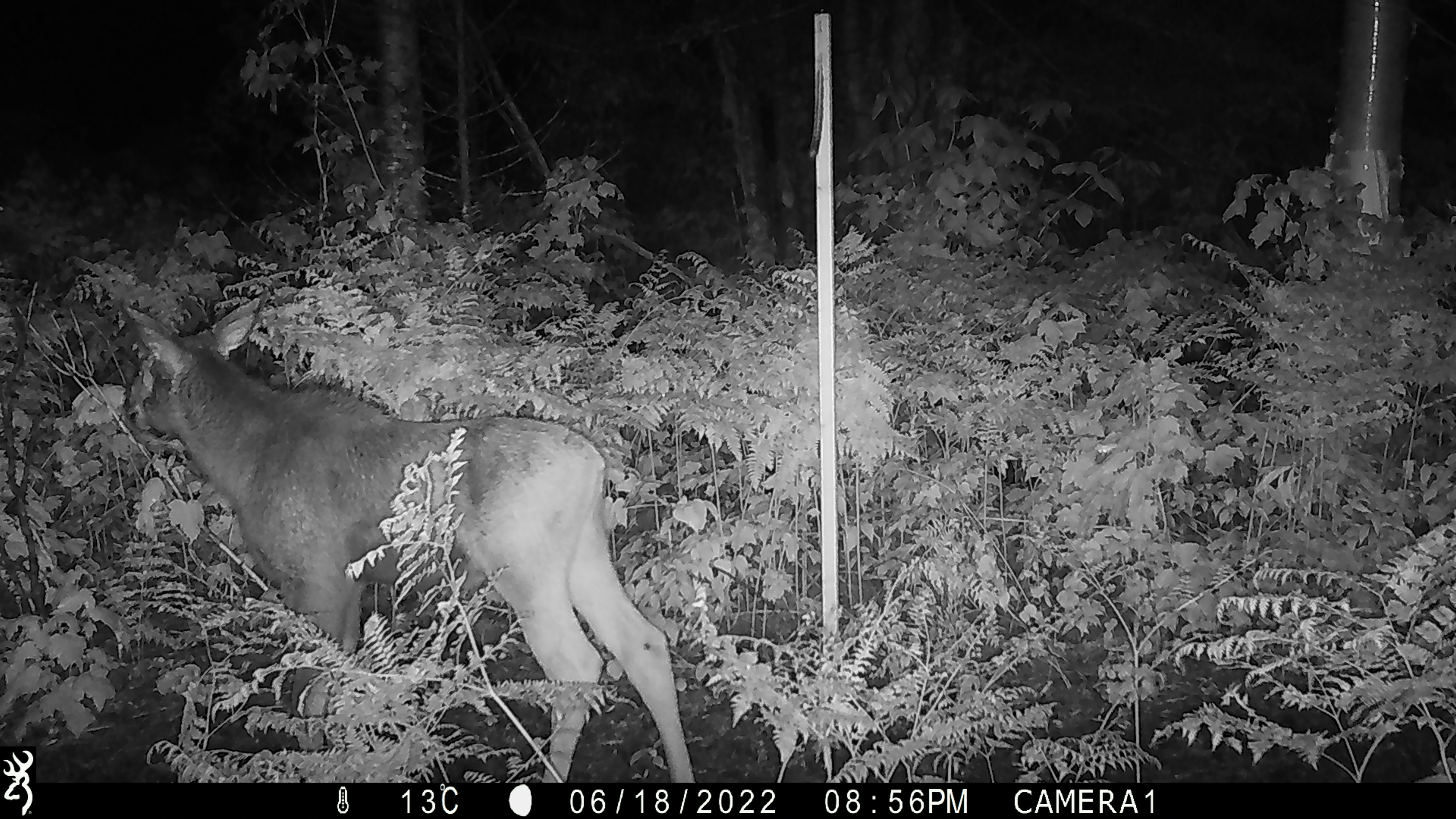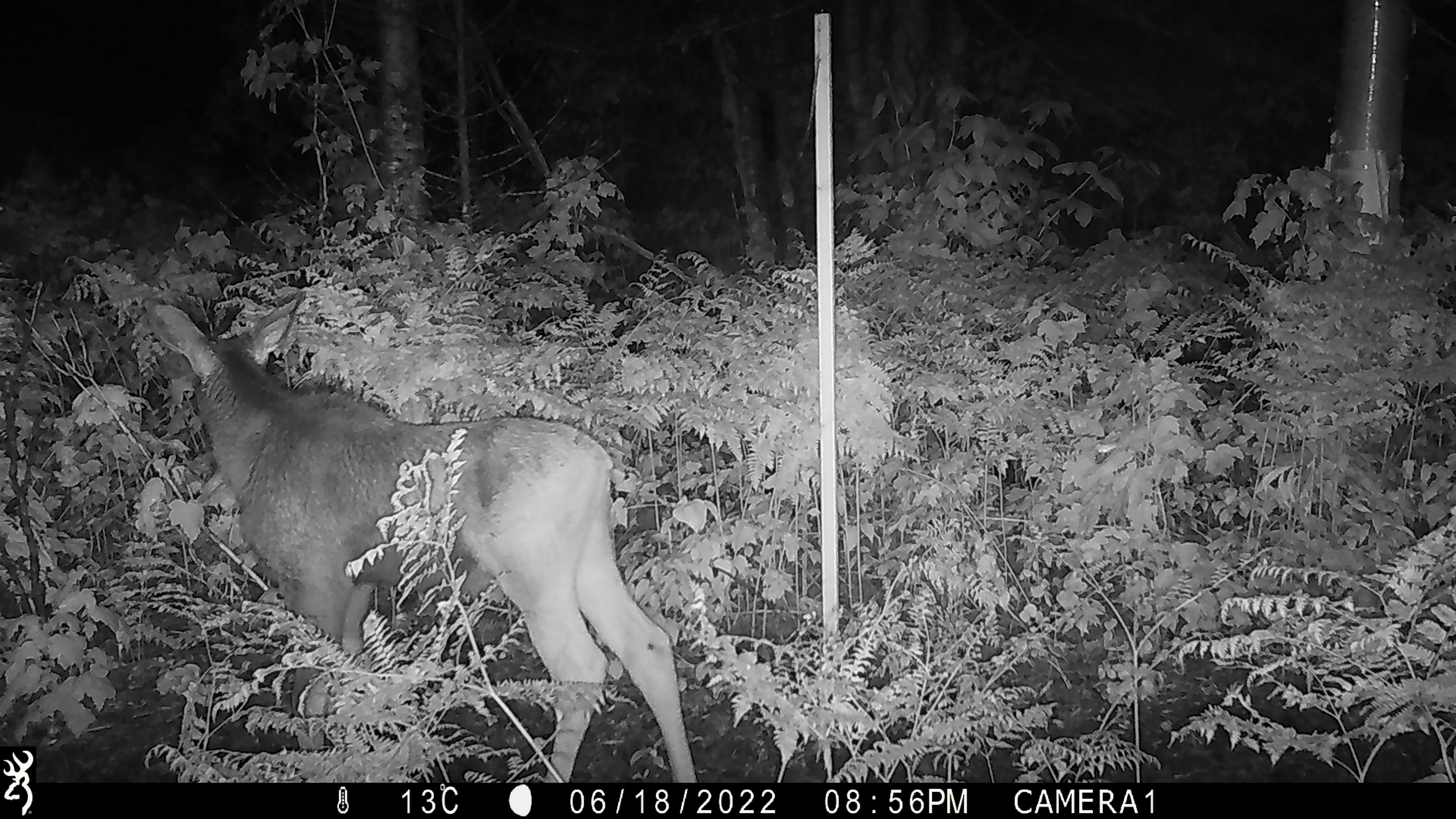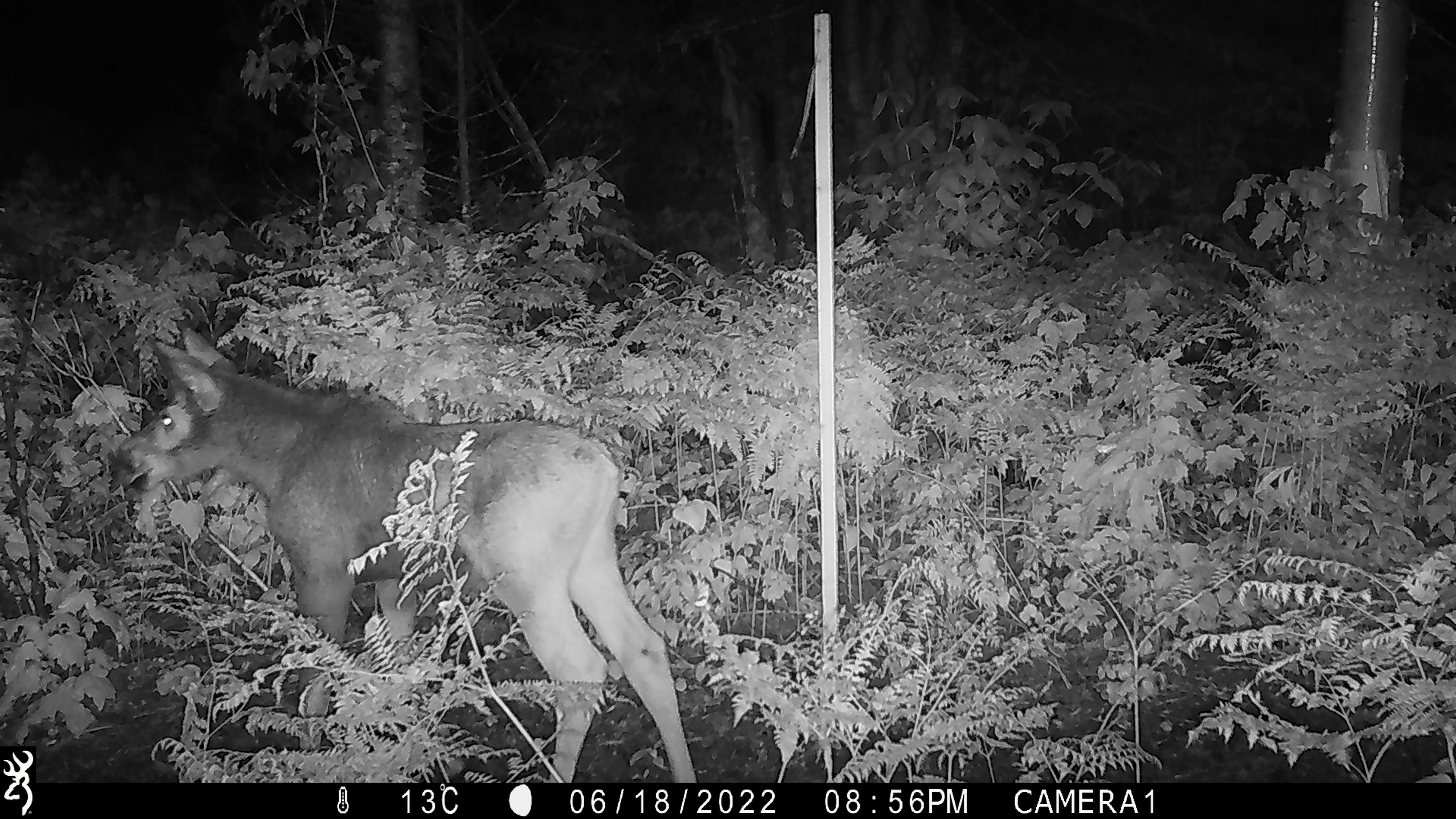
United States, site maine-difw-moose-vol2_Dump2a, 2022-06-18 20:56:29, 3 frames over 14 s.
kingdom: Animalia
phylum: Chordata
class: Mammalia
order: Artiodactyla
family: Cervidae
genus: Alces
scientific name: Alces alces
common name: moose